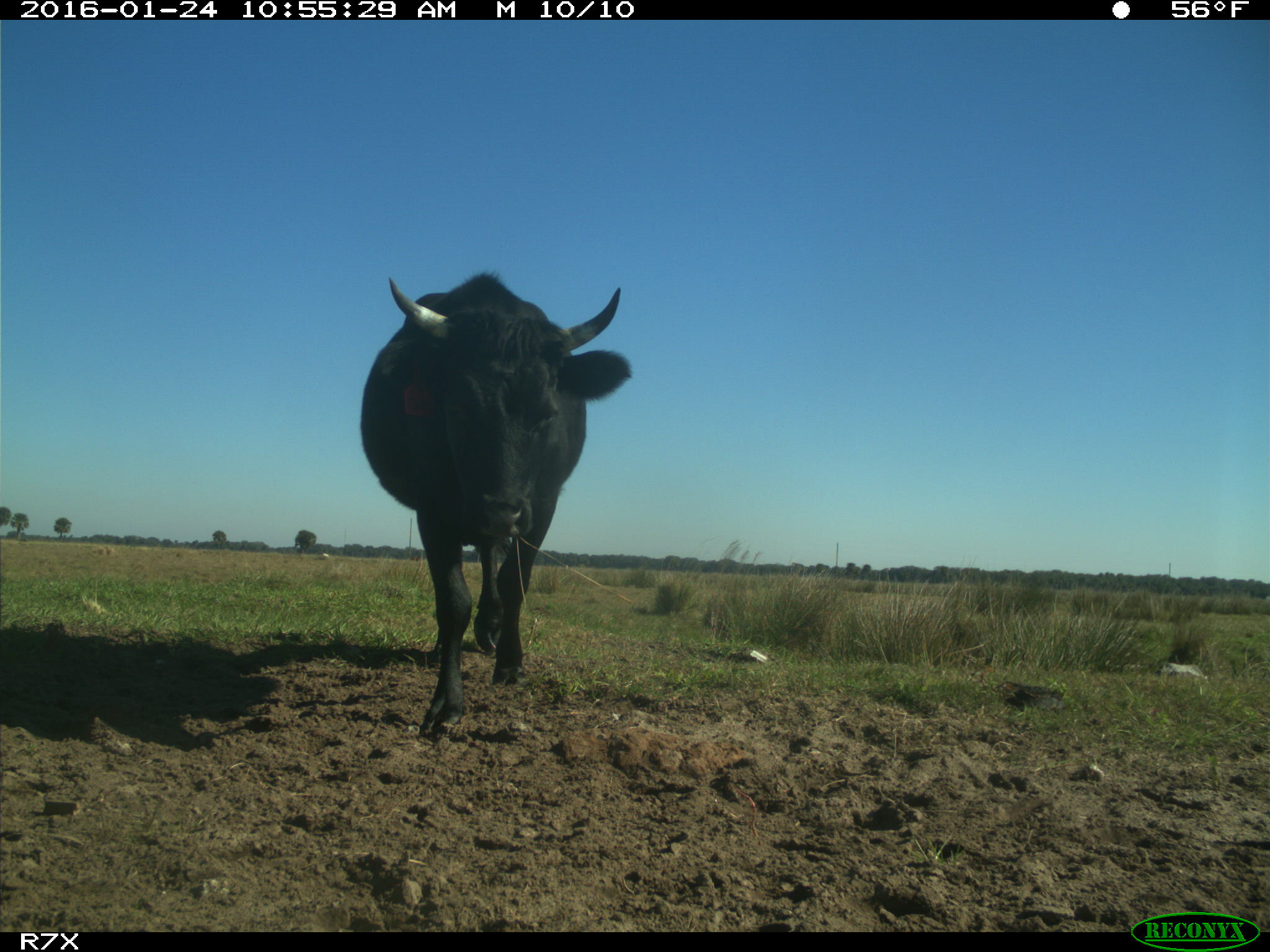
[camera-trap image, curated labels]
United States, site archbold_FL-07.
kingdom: Animalia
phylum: Chordata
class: Mammalia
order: Artiodactyla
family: Bovidae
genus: Bos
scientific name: Bos taurus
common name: domestic cow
Bos taurus (domestic cow).